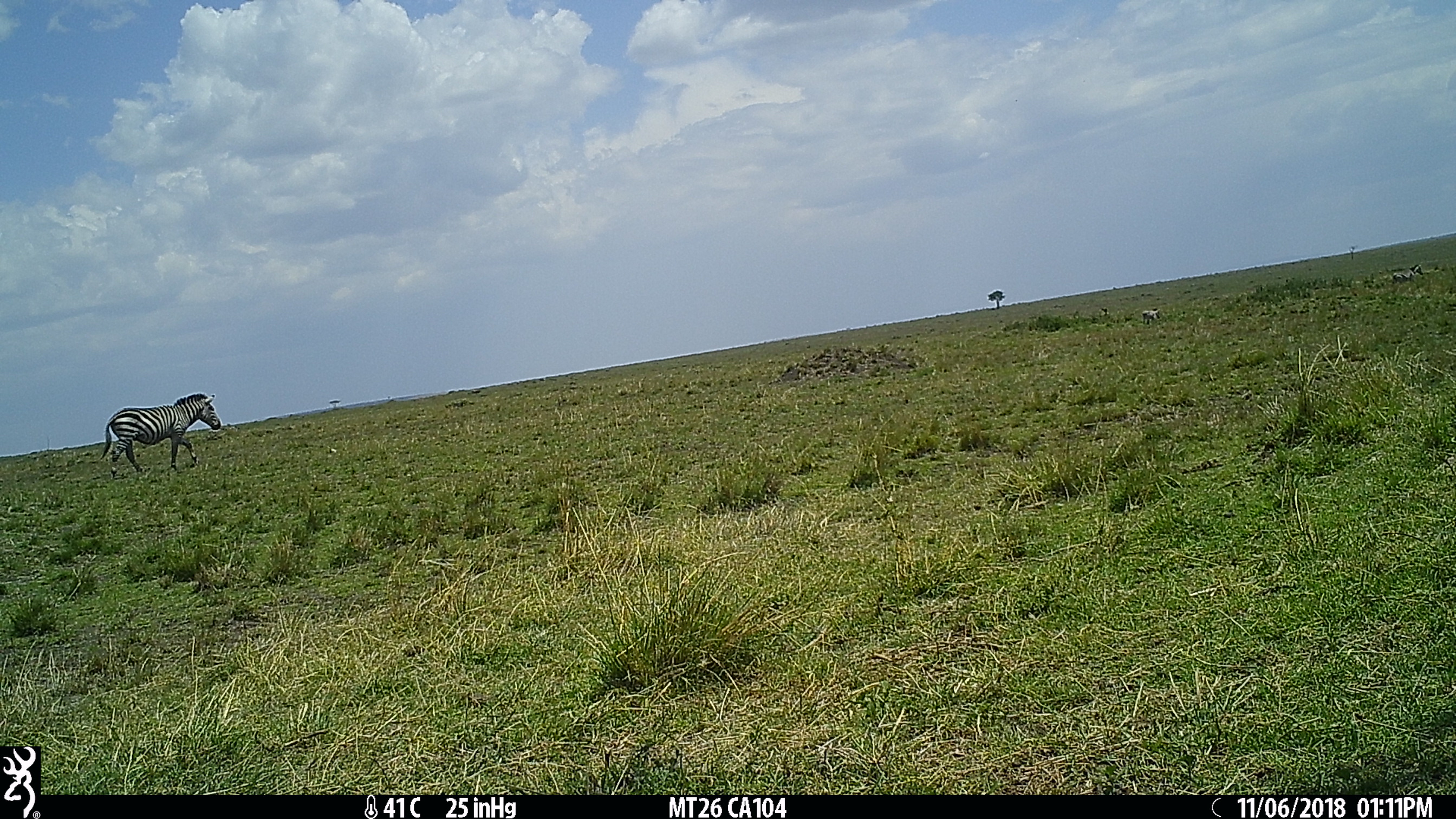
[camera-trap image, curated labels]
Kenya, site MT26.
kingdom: Animalia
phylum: Chordata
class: Mammalia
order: Perissodactyla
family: Equidae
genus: Equus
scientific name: Equus quagga burchellii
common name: burchell's zebra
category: zebra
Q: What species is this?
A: Zebra (burchell's zebra) (Equus quagga burchellii).